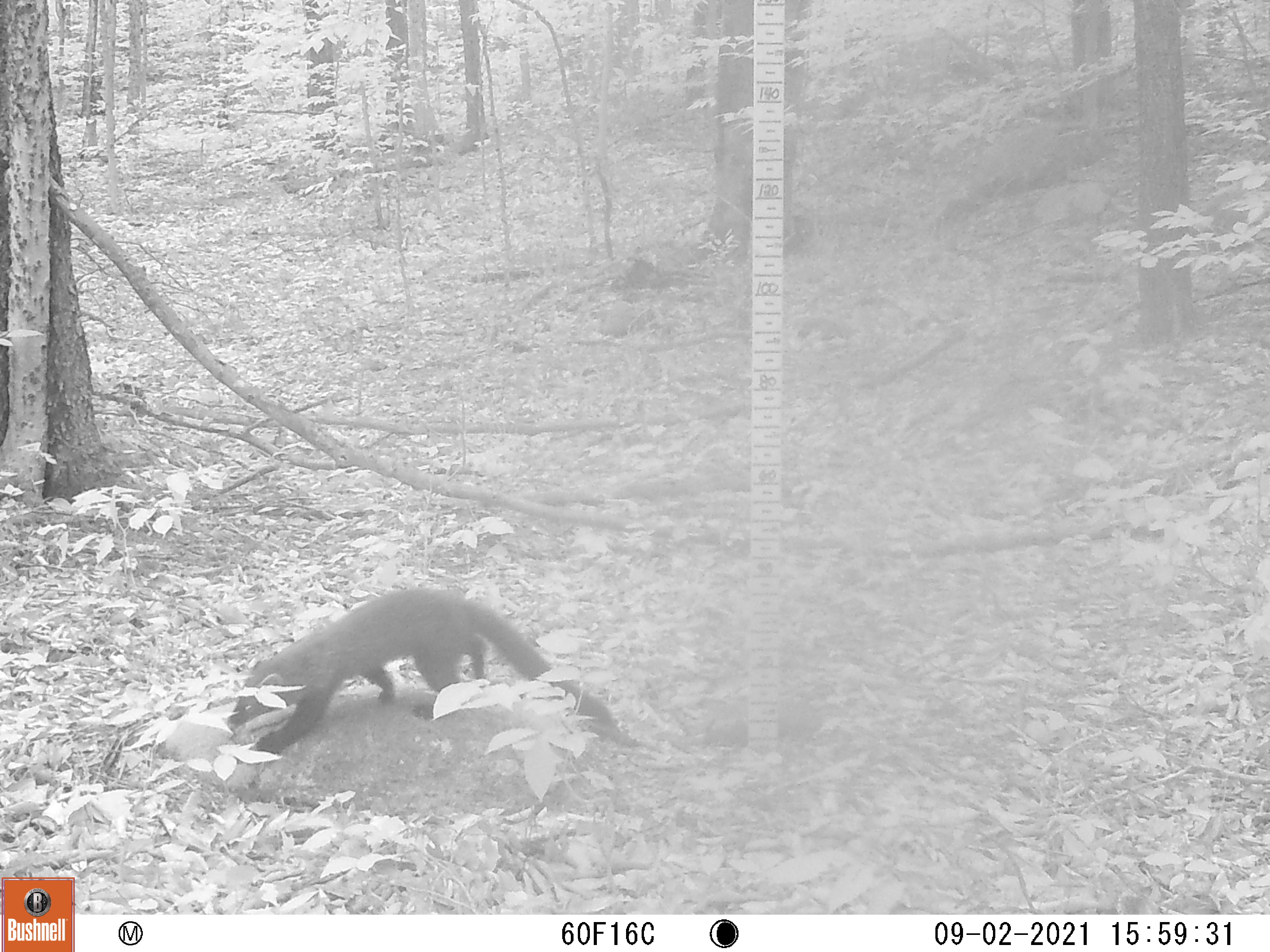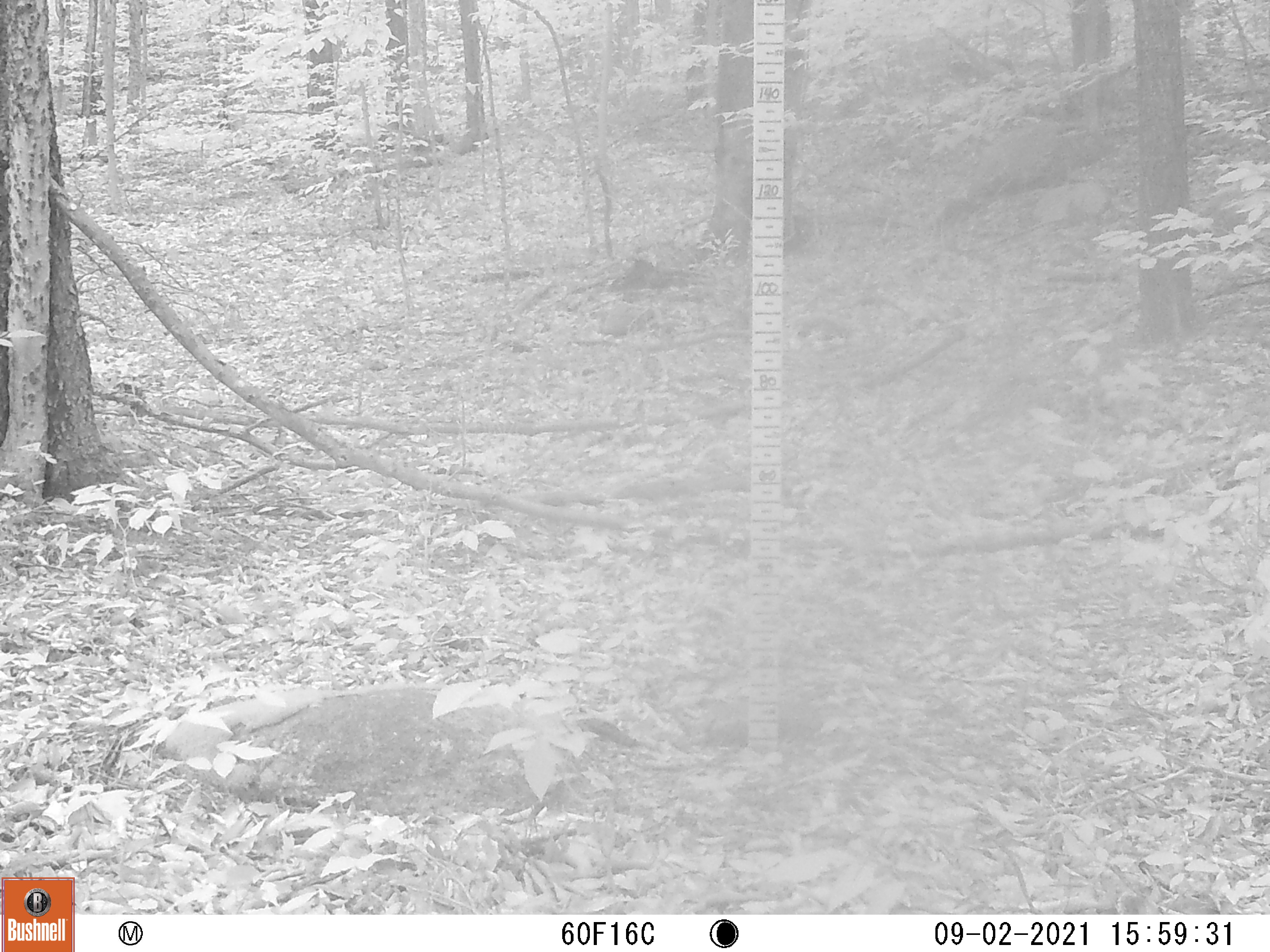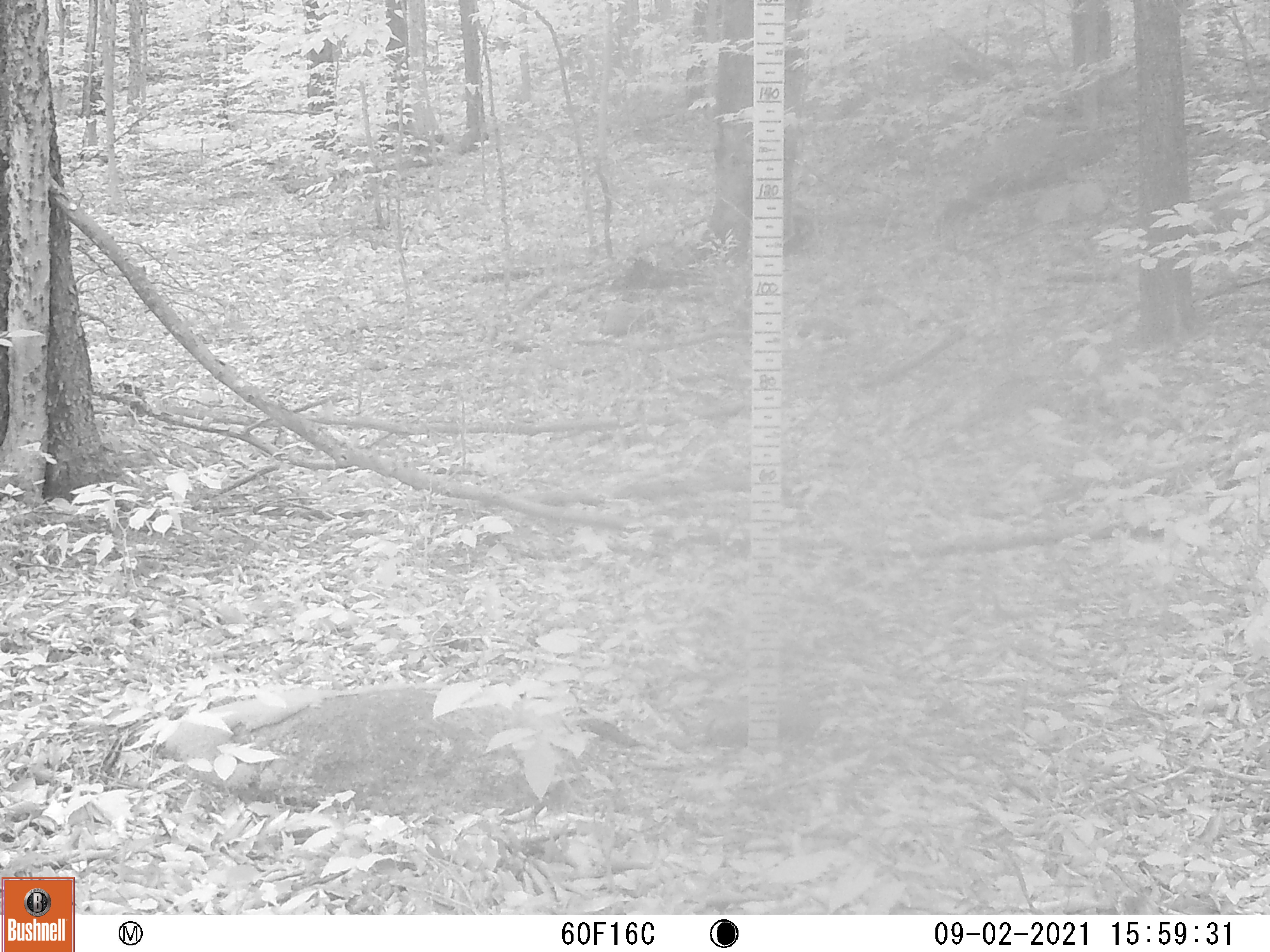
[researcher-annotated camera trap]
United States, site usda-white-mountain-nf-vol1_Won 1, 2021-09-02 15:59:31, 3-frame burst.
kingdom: Animalia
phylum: Chordata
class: Mammalia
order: Carnivora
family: Mustelidae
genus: Pekania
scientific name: Pekania pennanti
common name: fisher